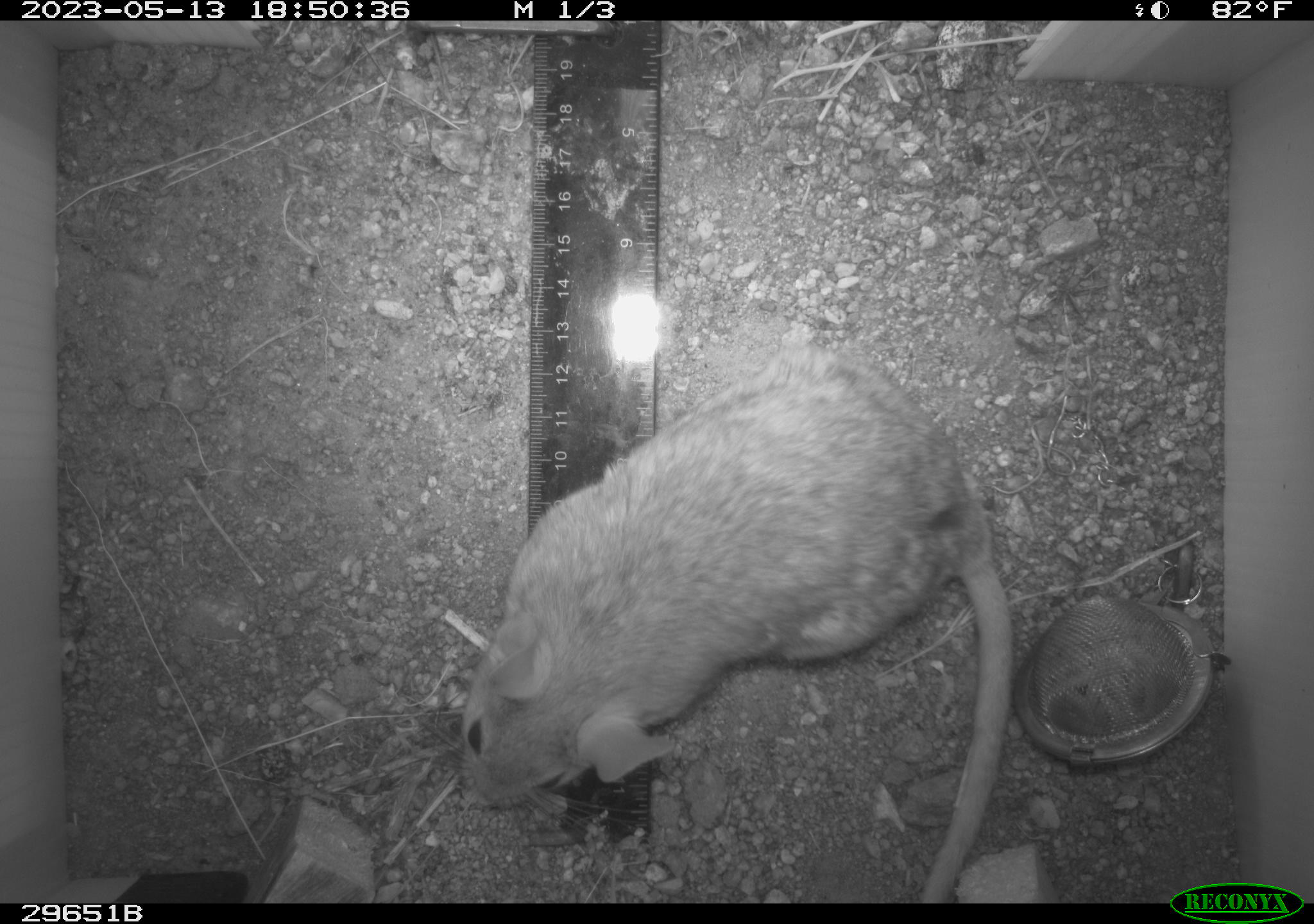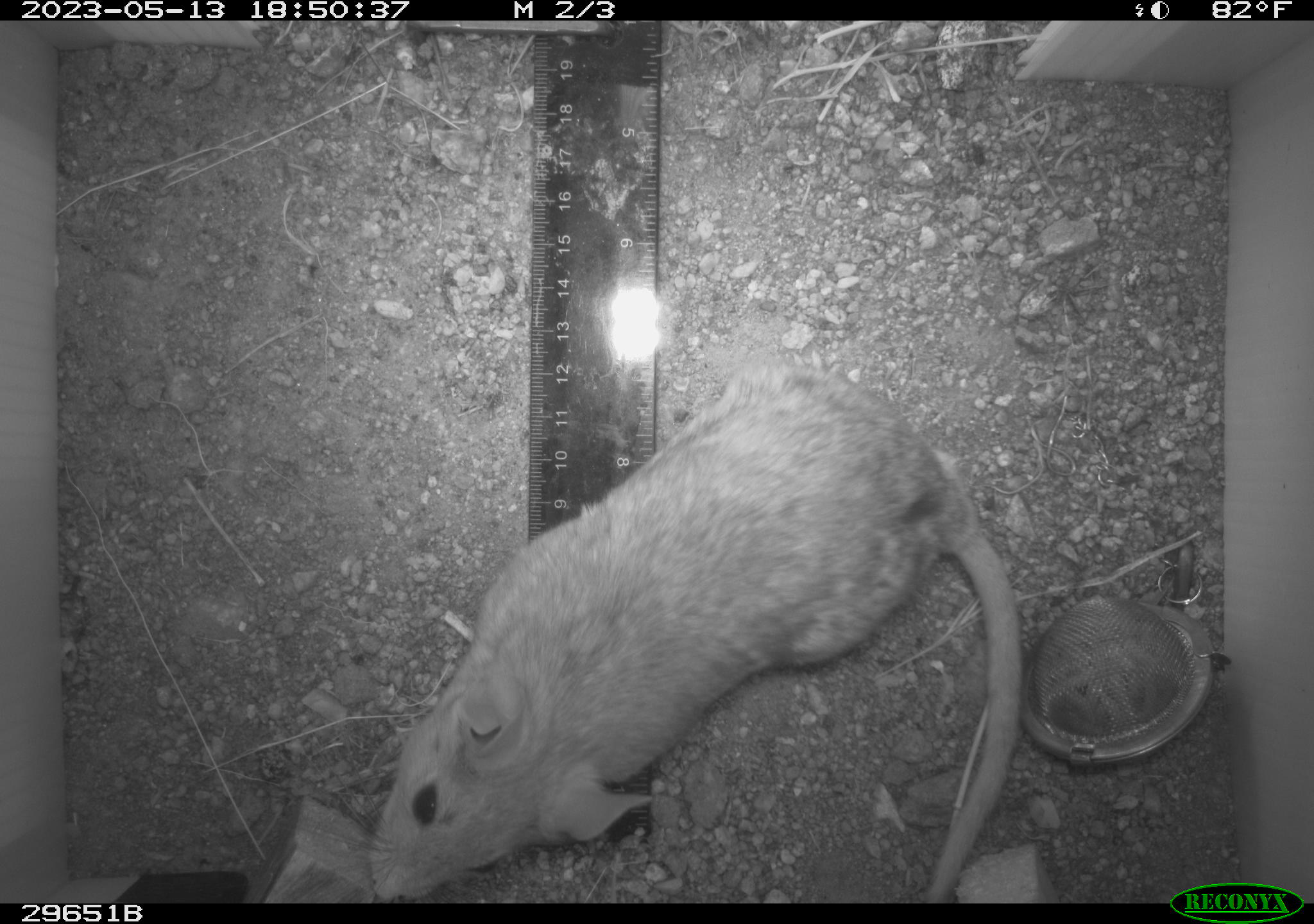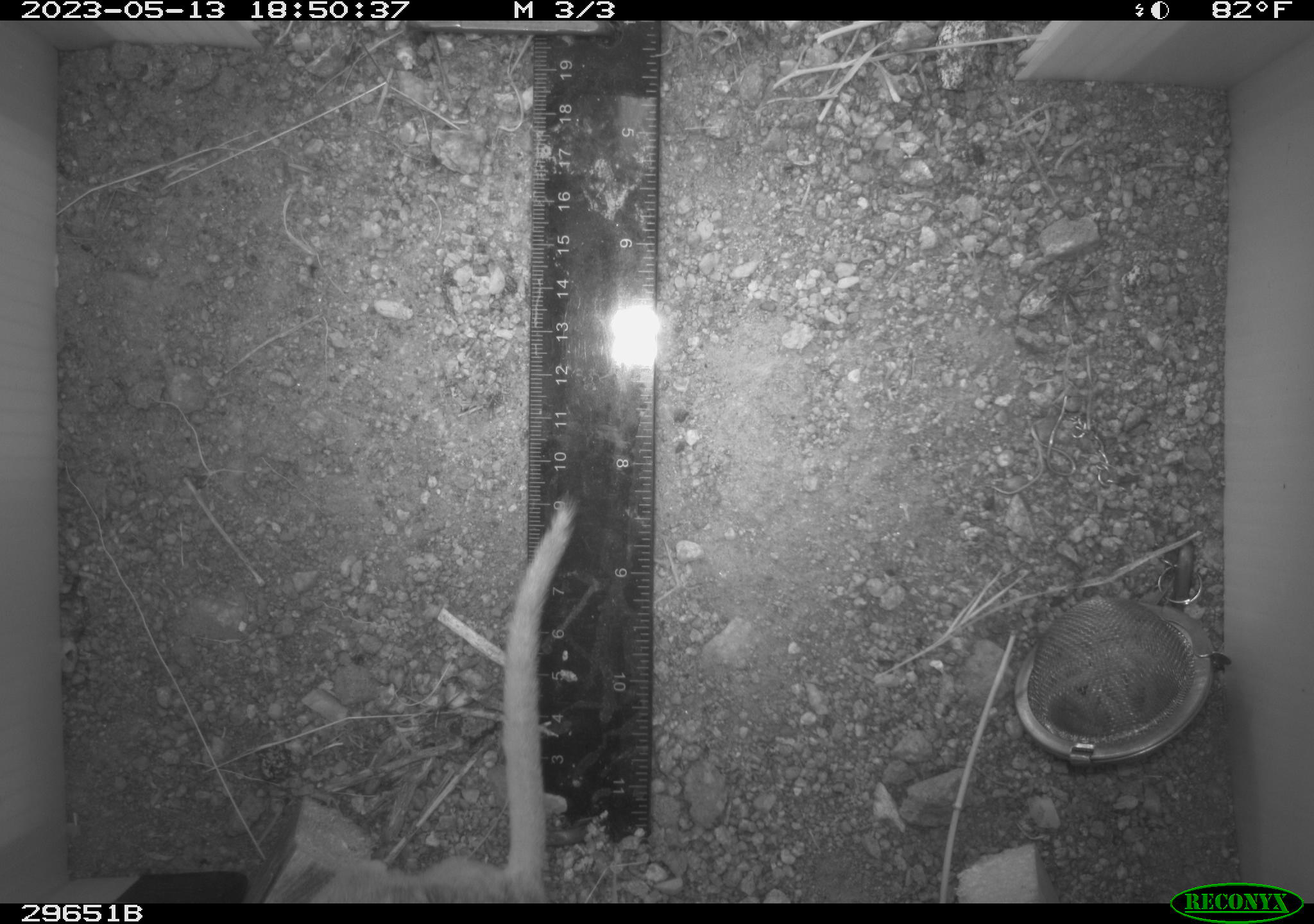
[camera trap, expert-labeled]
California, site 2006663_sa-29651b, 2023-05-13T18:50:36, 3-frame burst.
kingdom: Animalia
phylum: Chordata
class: Mammalia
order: Rodentia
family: Cricetidae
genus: Neotoma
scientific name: Neotoma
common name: pack rat or woodrat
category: neotoma species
Neotoma species (pack rat or woodrat) (Neotoma).